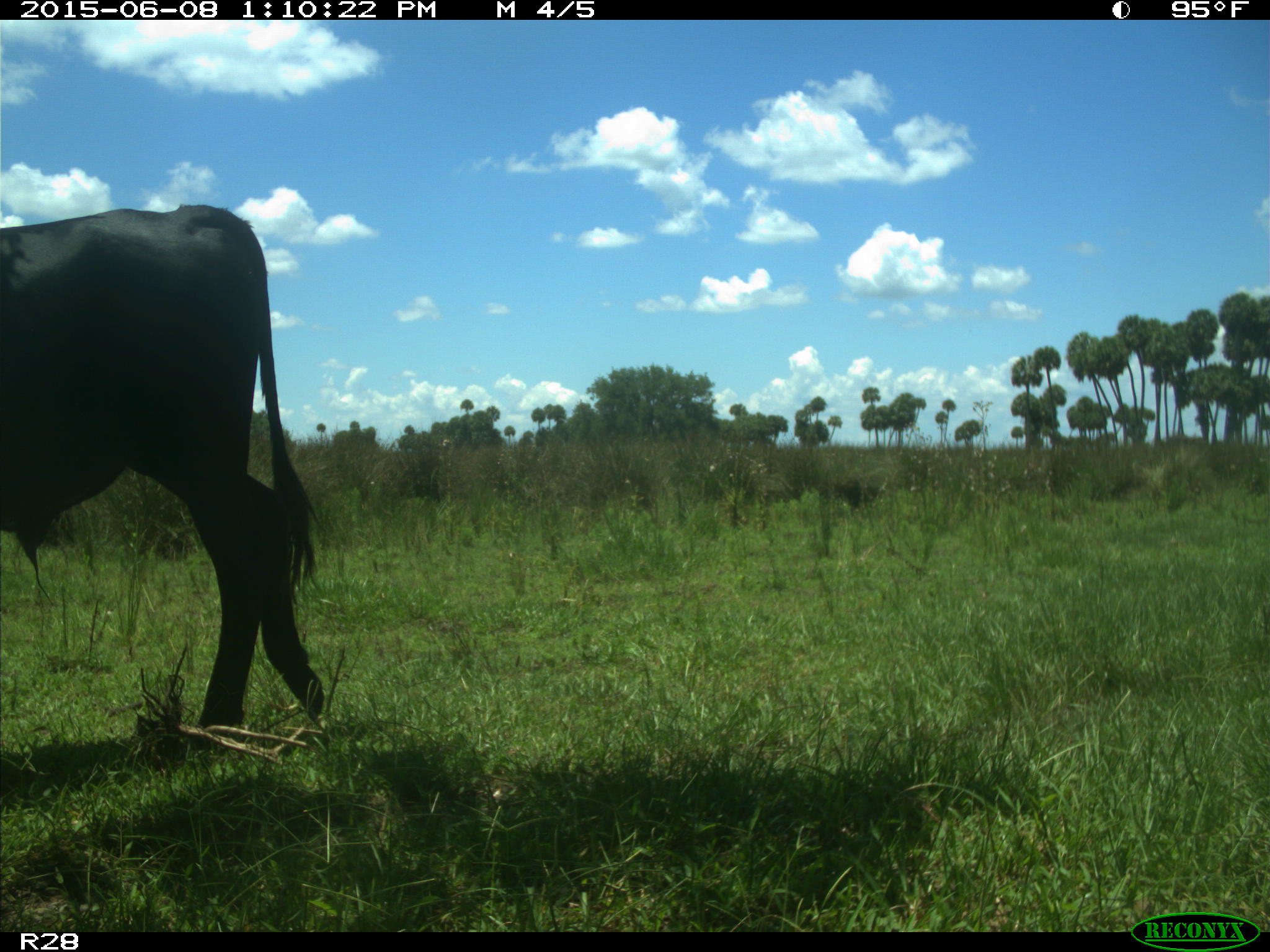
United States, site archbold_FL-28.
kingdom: Animalia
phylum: Chordata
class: Mammalia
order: Artiodactyla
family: Bovidae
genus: Bos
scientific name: Bos taurus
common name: domestic cow